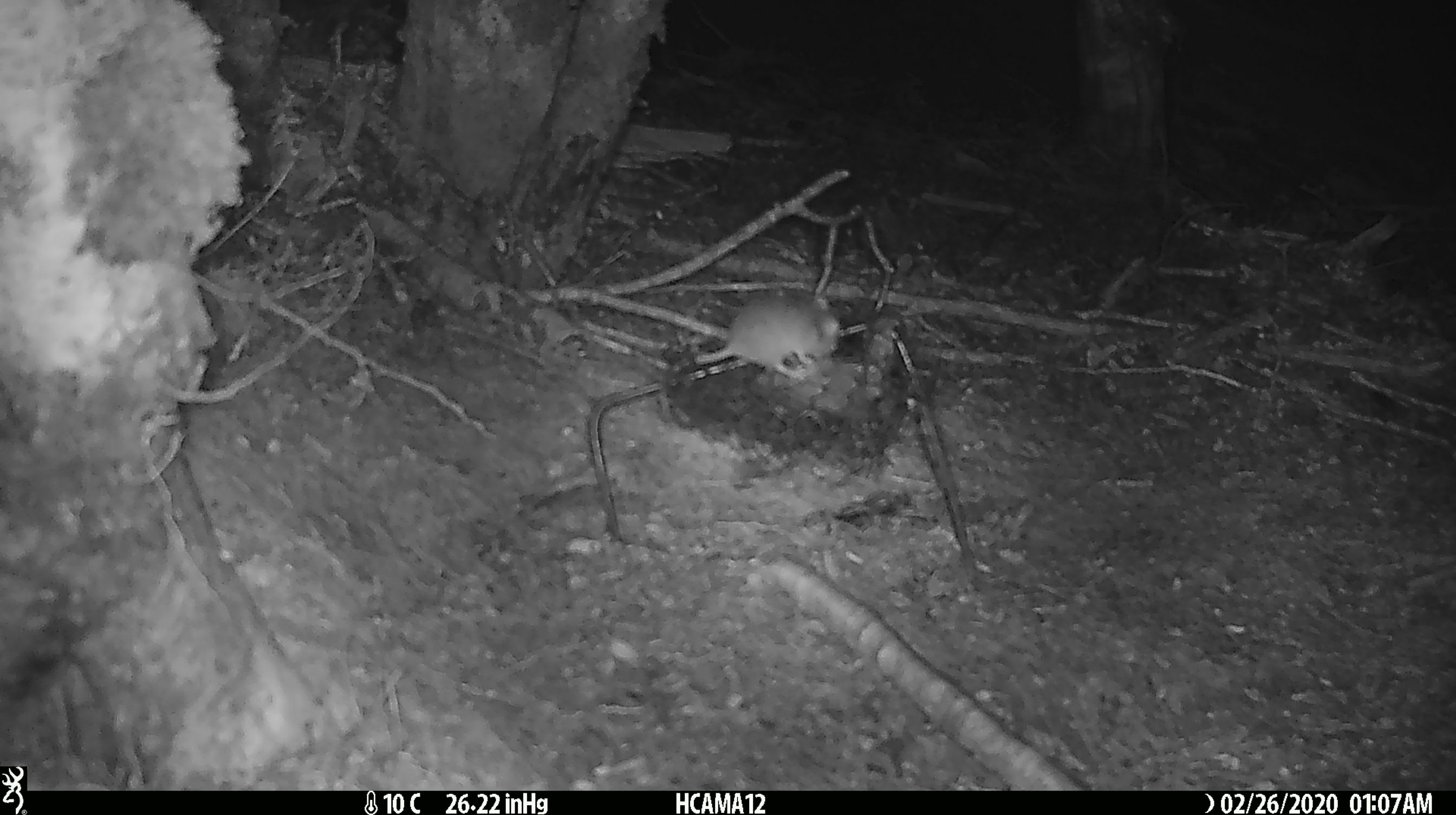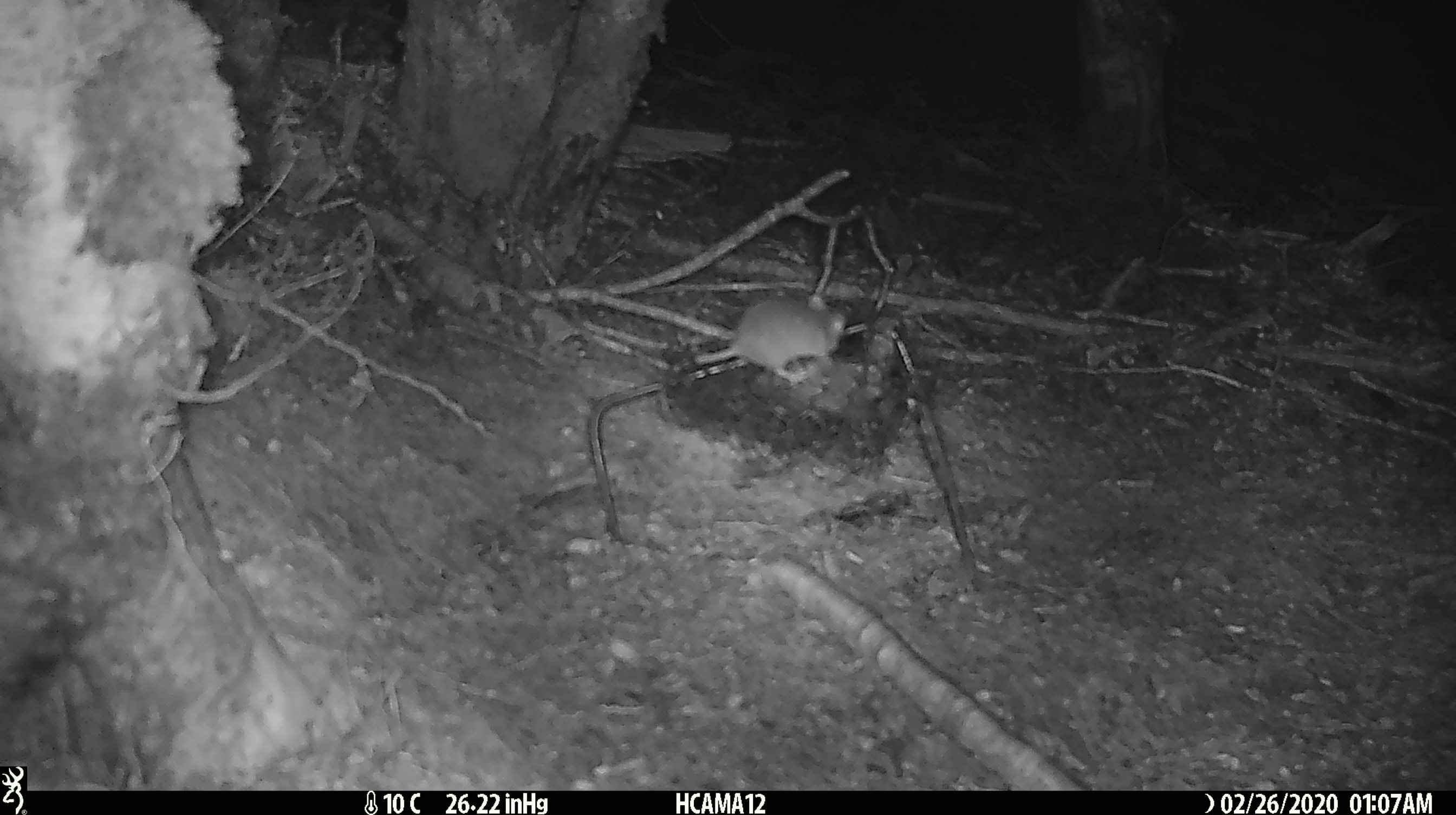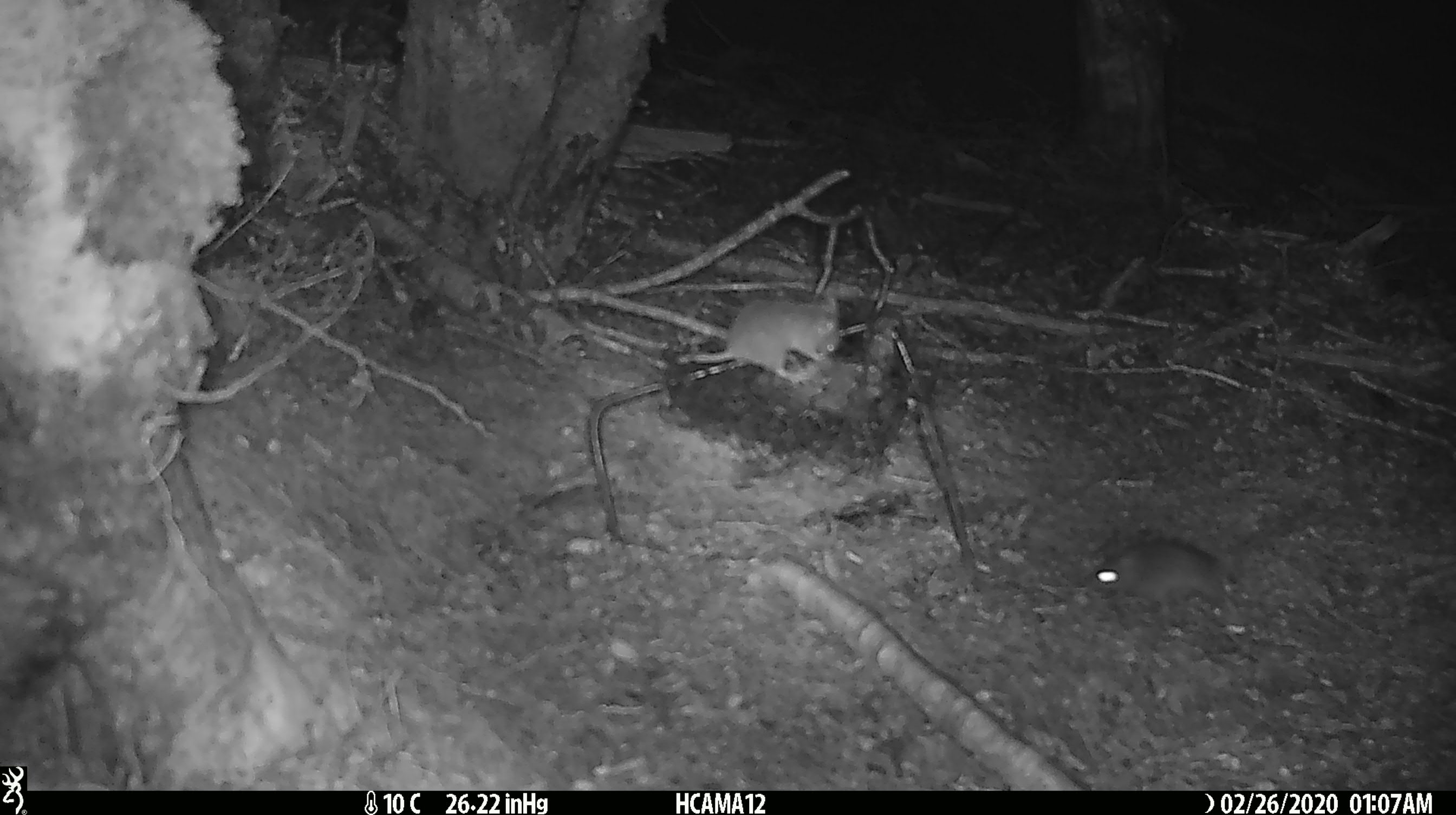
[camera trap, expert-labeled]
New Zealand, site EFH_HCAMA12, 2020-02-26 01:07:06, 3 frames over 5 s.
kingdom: Animalia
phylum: Chordata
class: Mammalia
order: Rodentia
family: Muridae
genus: Mus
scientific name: Mus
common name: mouse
Mouse (Mus).